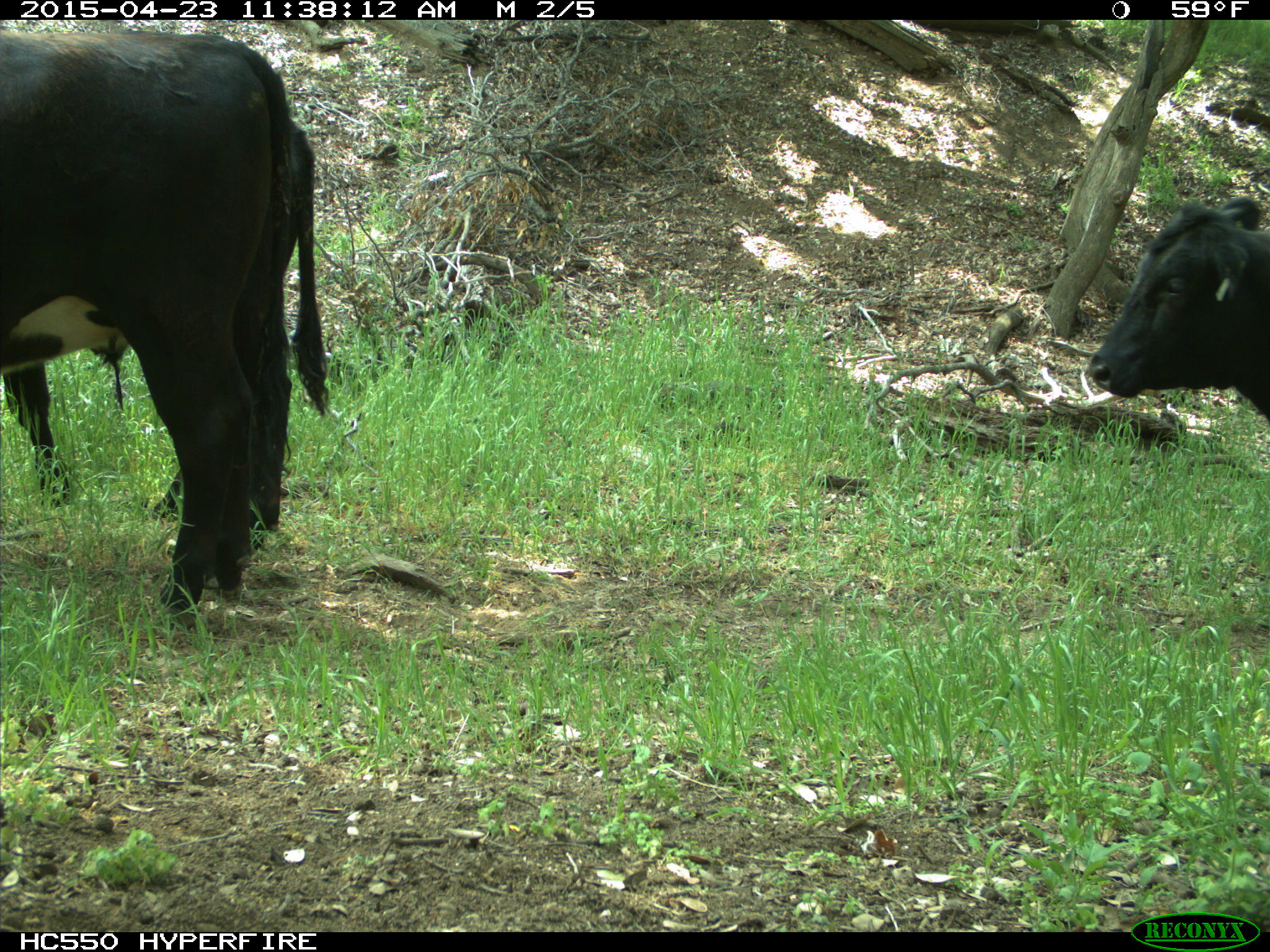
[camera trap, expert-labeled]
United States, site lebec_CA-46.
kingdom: Animalia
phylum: Chordata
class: Mammalia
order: Artiodactyla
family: Bovidae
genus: Bos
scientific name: Bos taurus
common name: domestic cow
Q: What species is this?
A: Bos taurus (domestic cow).